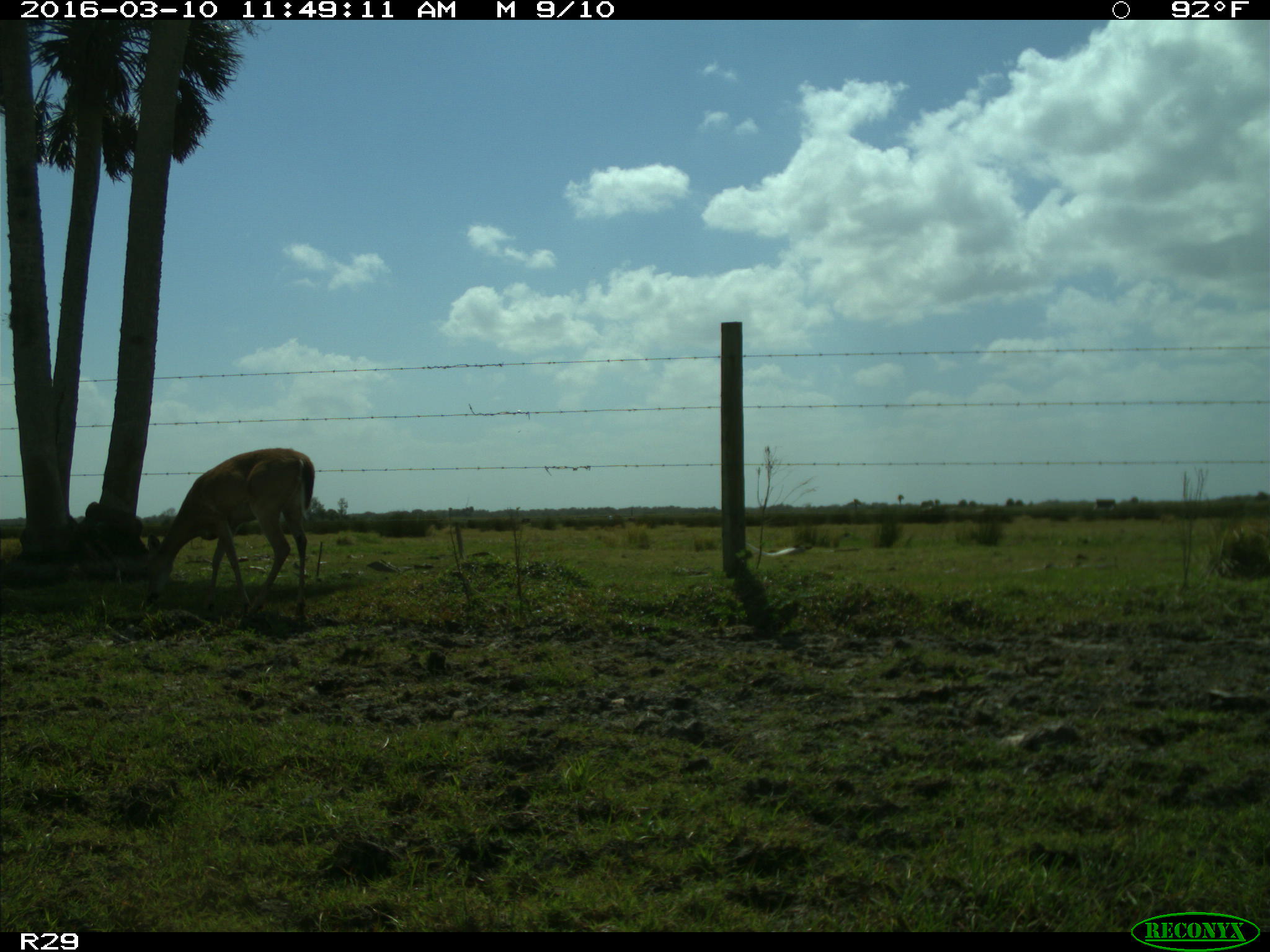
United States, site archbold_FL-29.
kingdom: Animalia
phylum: Chordata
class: Mammalia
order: Artiodactyla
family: Cervidae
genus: Odocoileus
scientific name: Odocoileus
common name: deer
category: unidentified deer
Unidentified deer (deer) (Odocoileus).